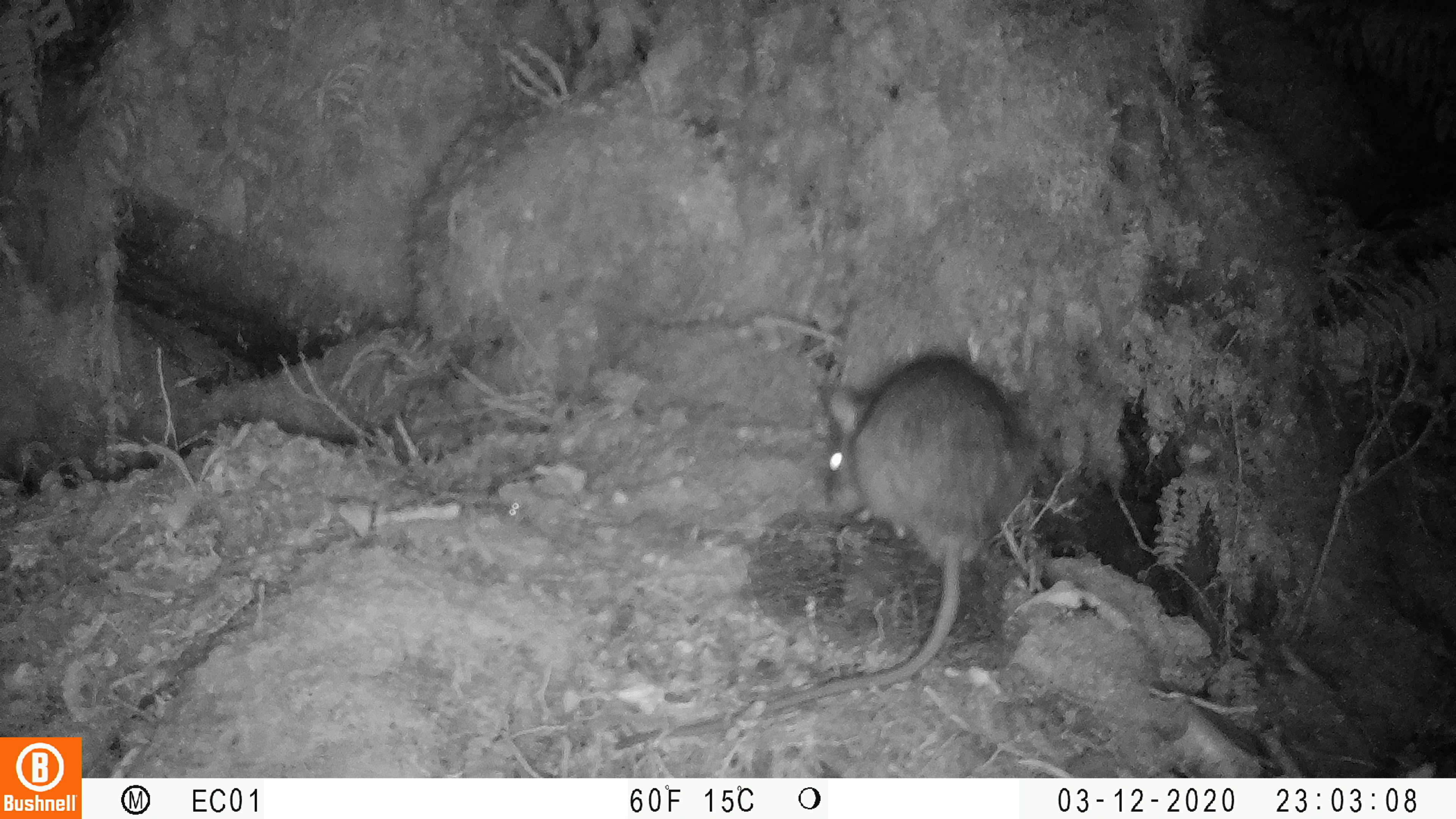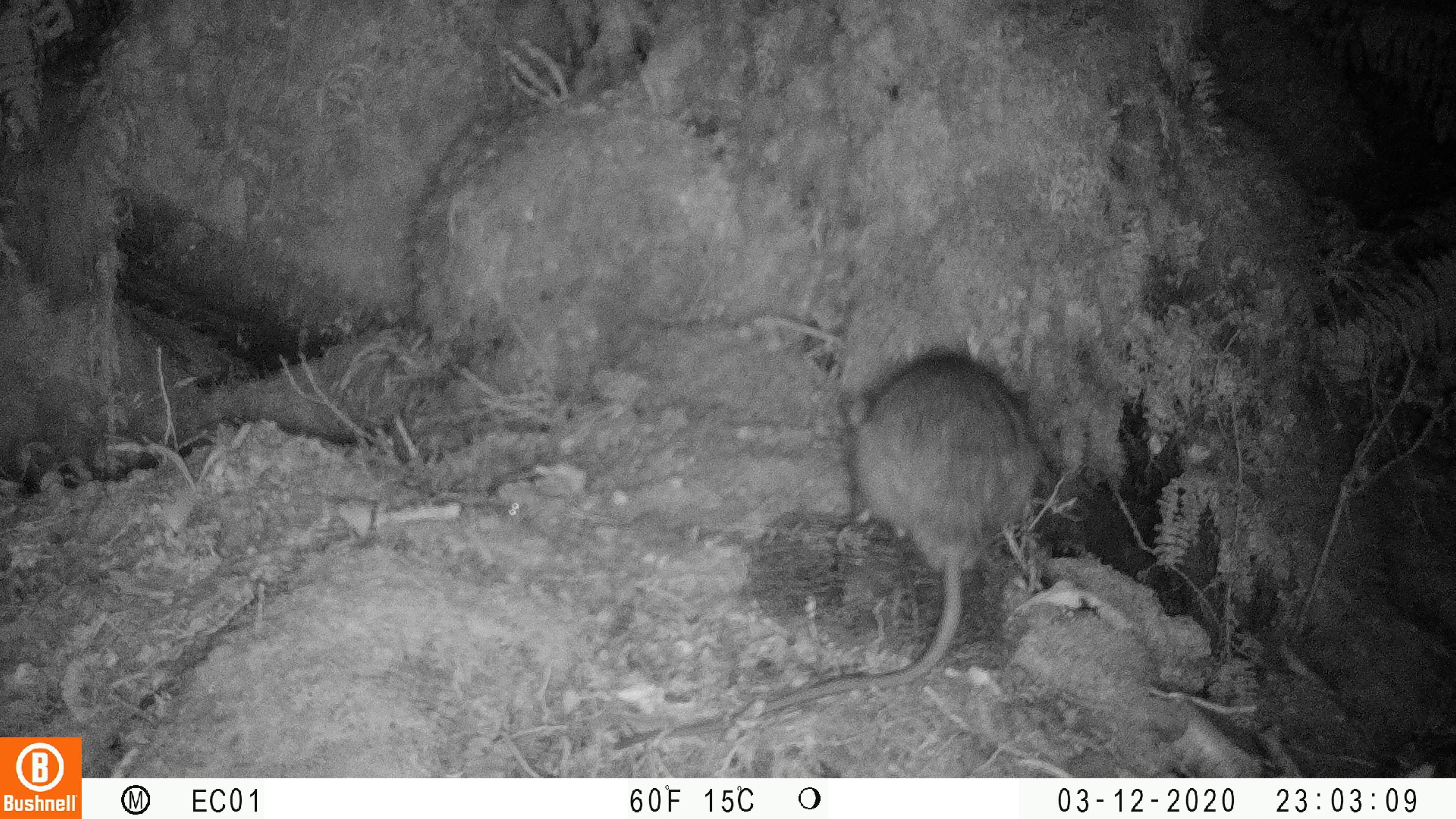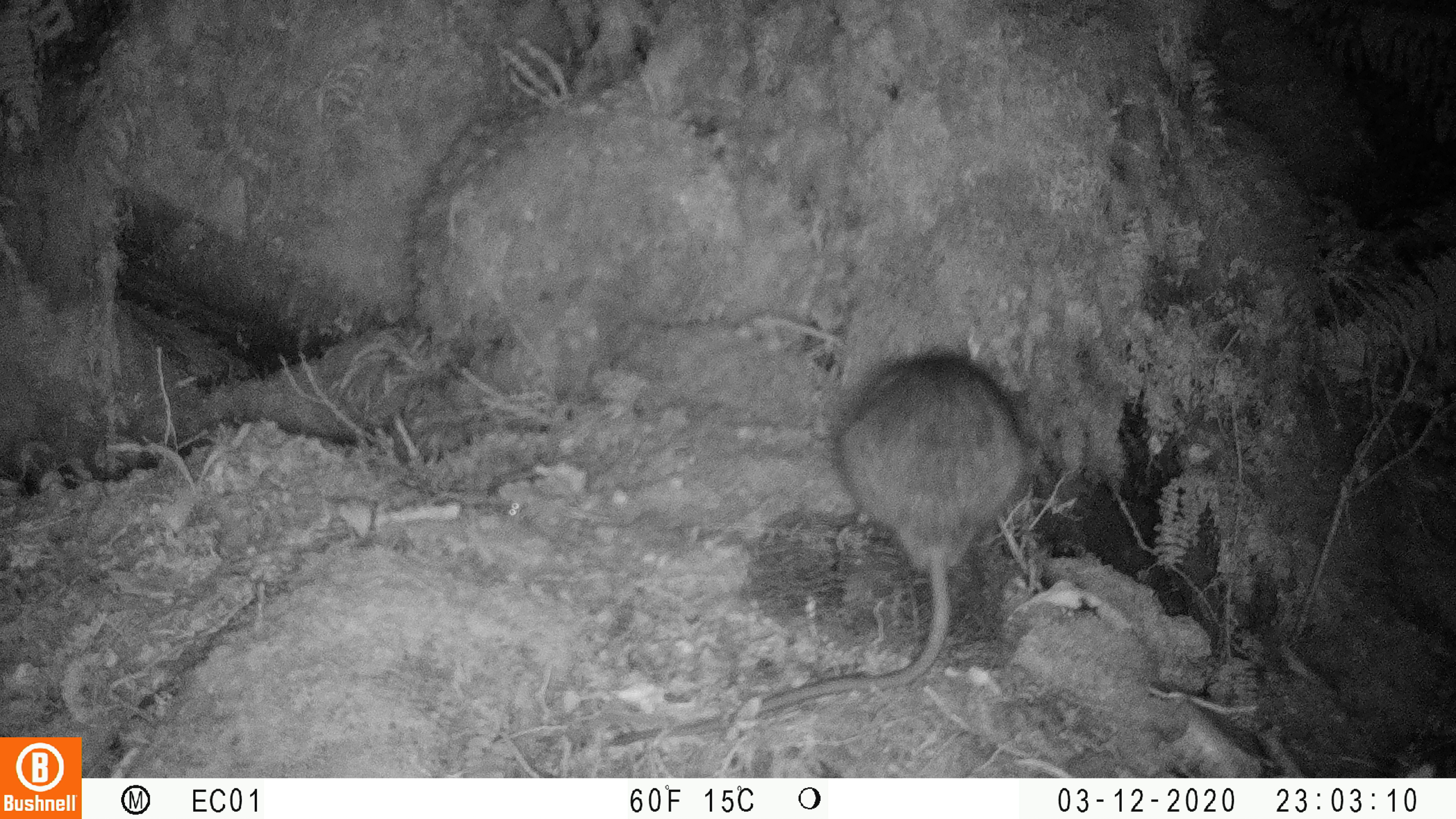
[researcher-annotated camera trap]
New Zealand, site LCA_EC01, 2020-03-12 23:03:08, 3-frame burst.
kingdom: Animalia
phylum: Chordata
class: Mammalia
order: Rodentia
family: Muridae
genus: Rattus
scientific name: Rattus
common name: rat